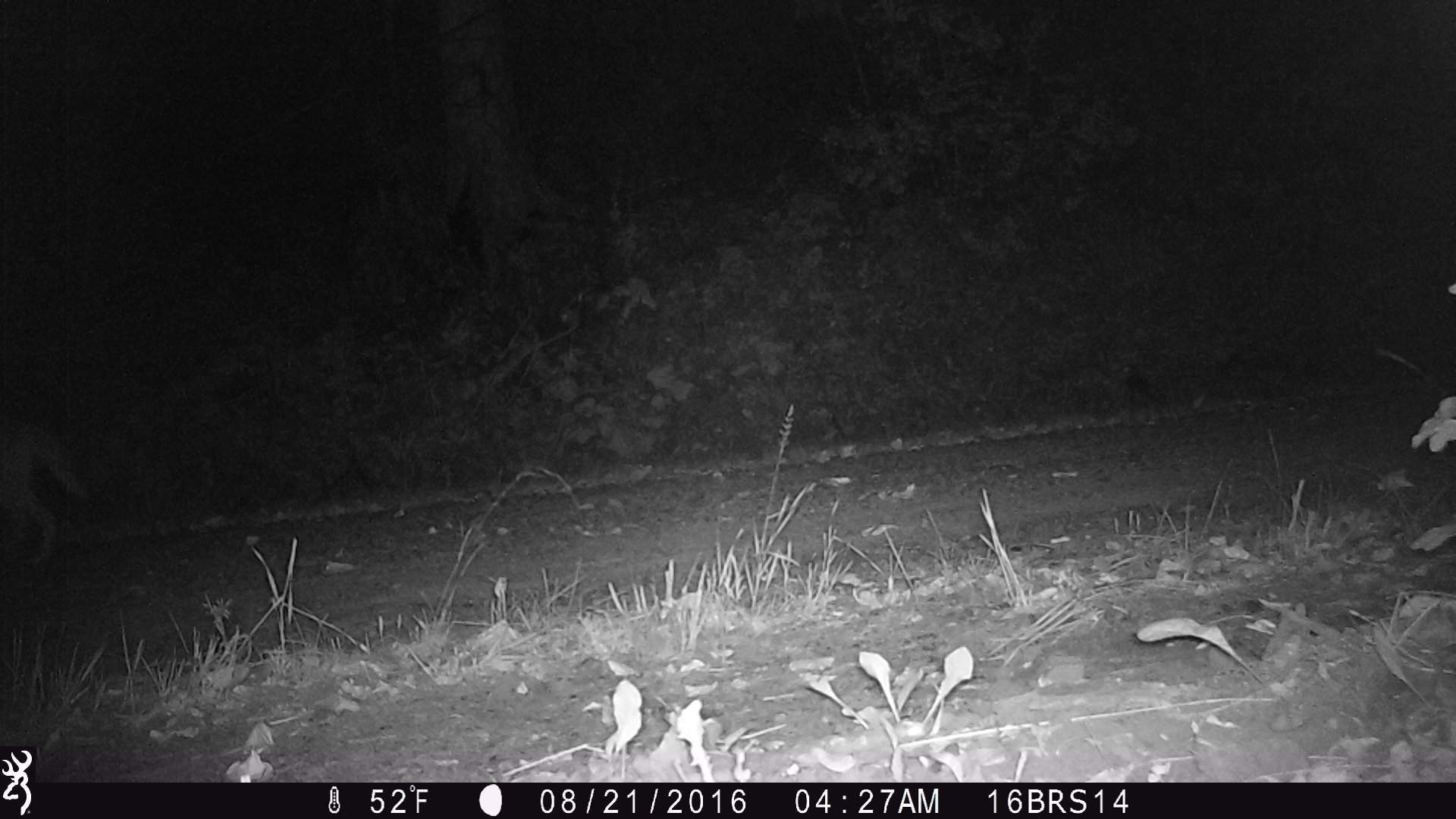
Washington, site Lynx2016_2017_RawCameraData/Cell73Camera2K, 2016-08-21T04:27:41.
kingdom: Animalia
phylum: Chordata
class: Mammalia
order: Carnivora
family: Canidae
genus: Canis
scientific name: Canis latrans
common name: coyote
Canis latrans (coyote). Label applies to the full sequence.